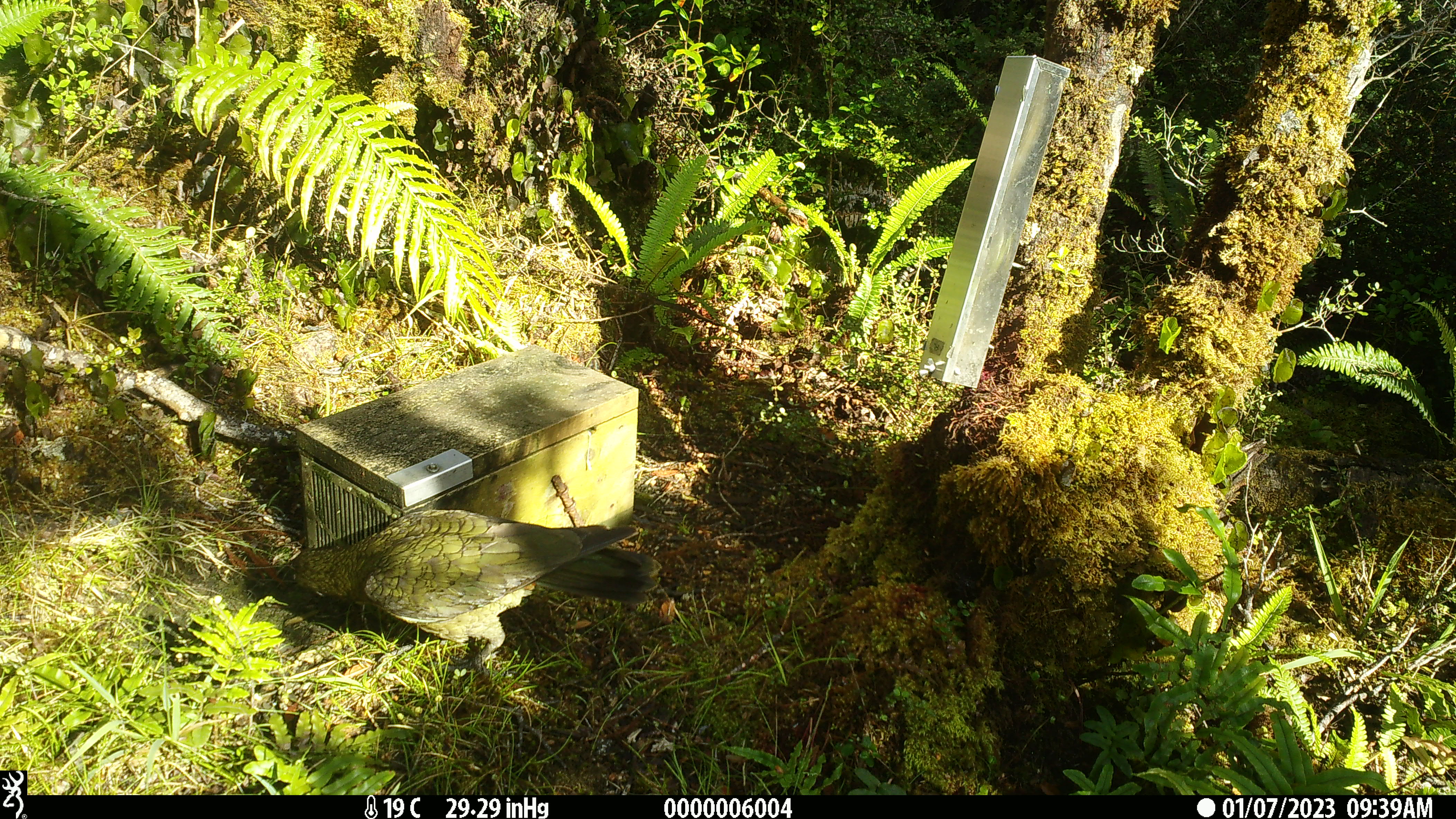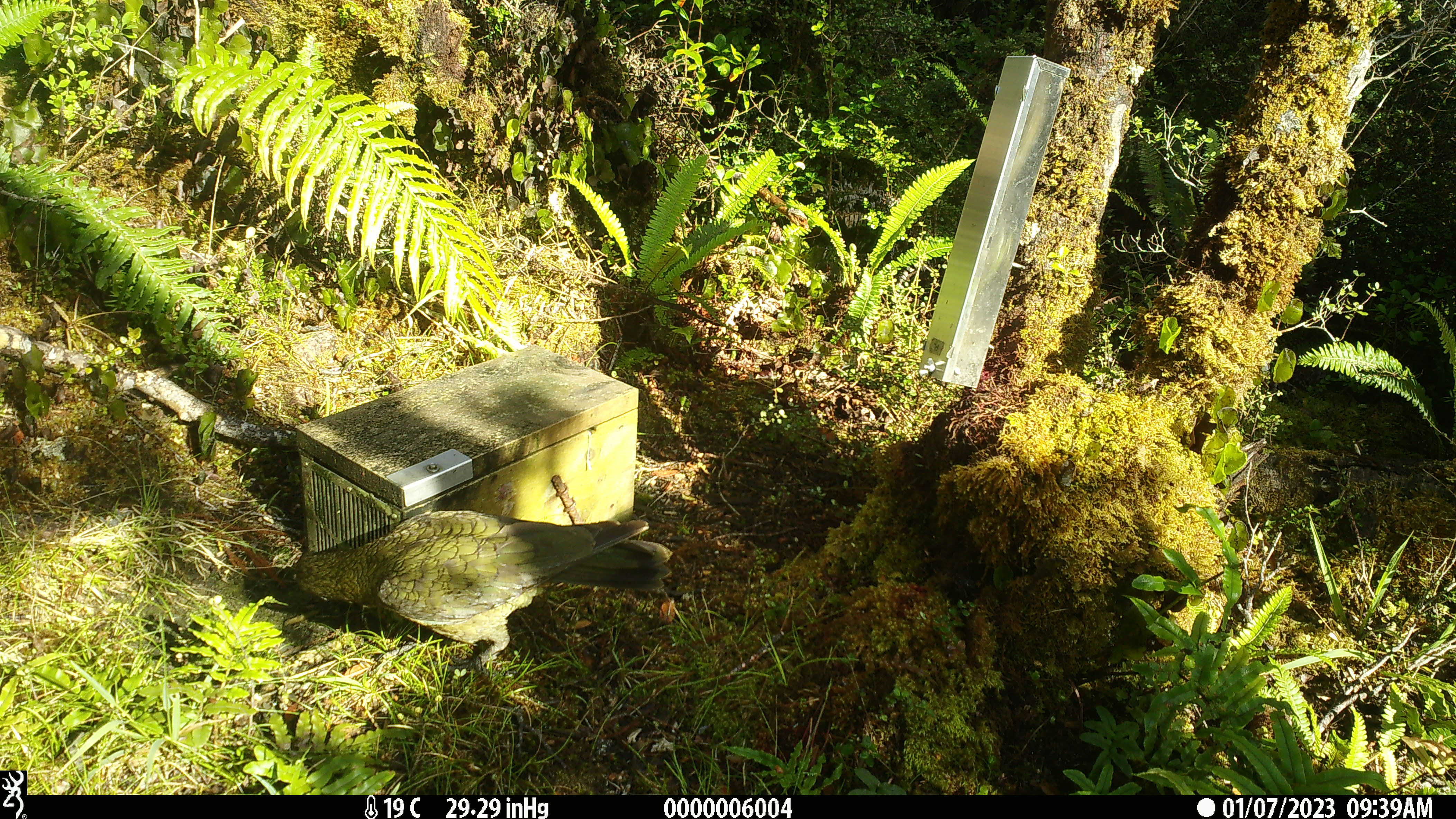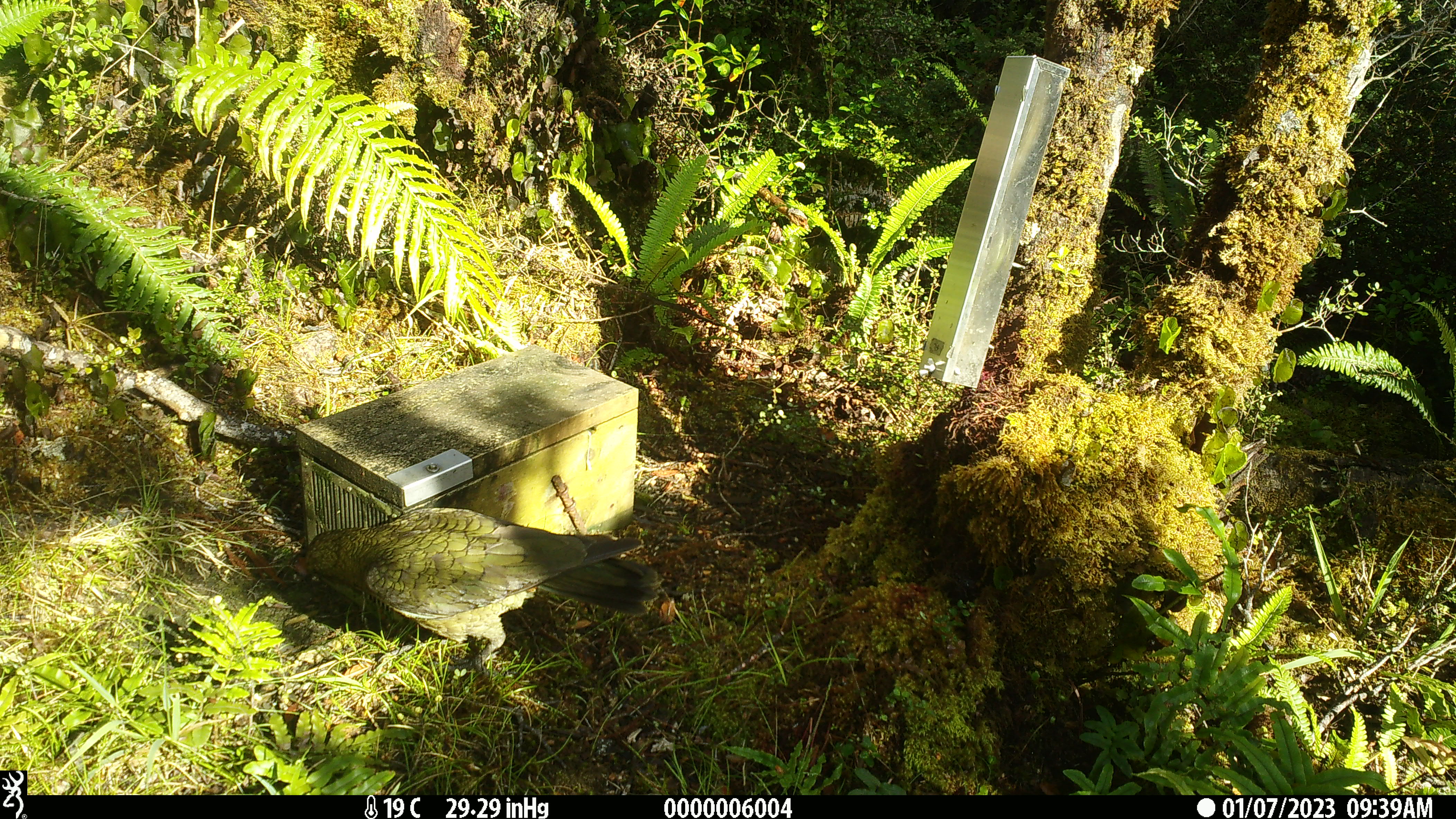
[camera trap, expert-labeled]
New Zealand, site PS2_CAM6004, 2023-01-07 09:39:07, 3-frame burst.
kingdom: Animalia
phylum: Chordata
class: Aves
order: Psittaciformes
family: Strigopidae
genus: Nestor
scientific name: Nestor notabilis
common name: kea